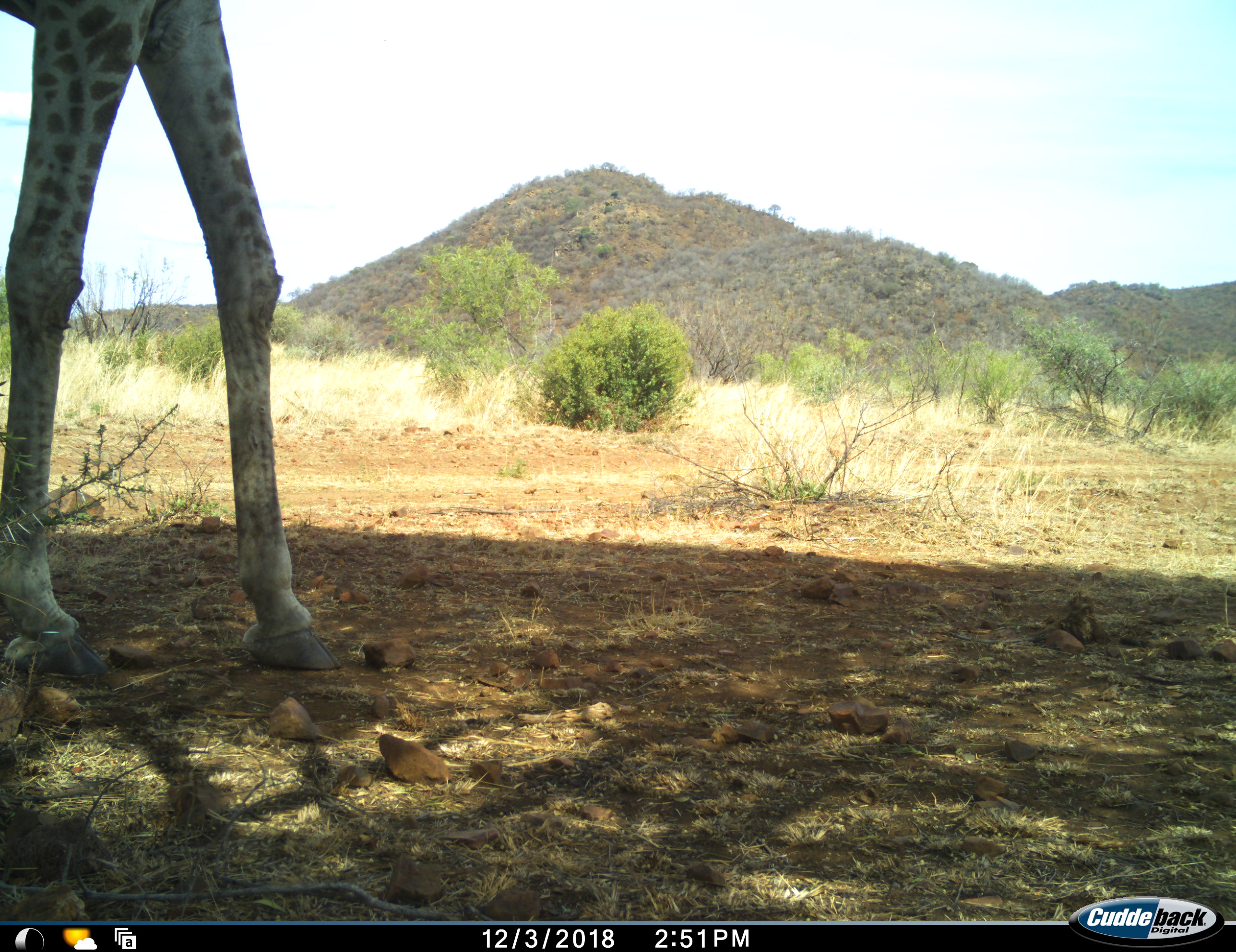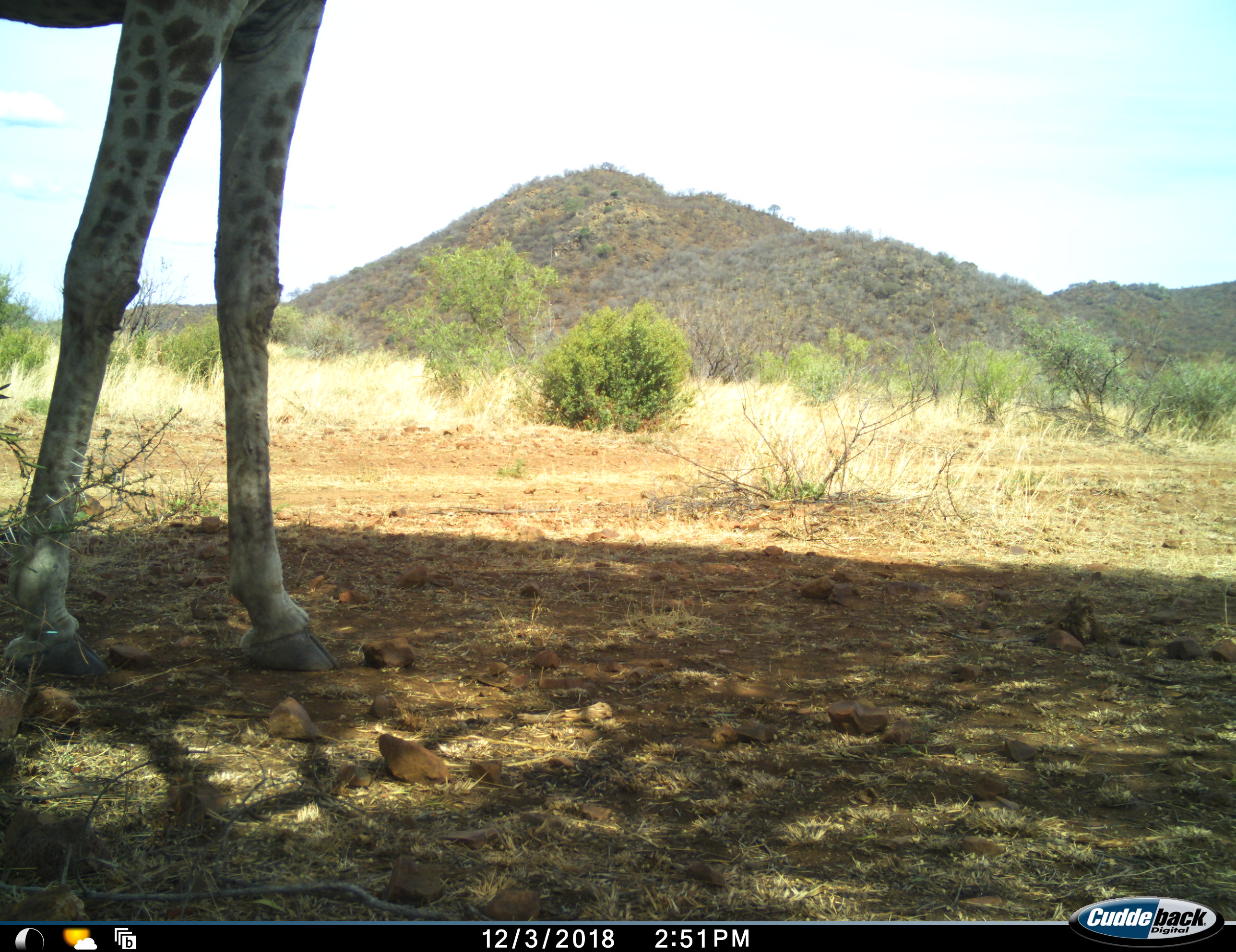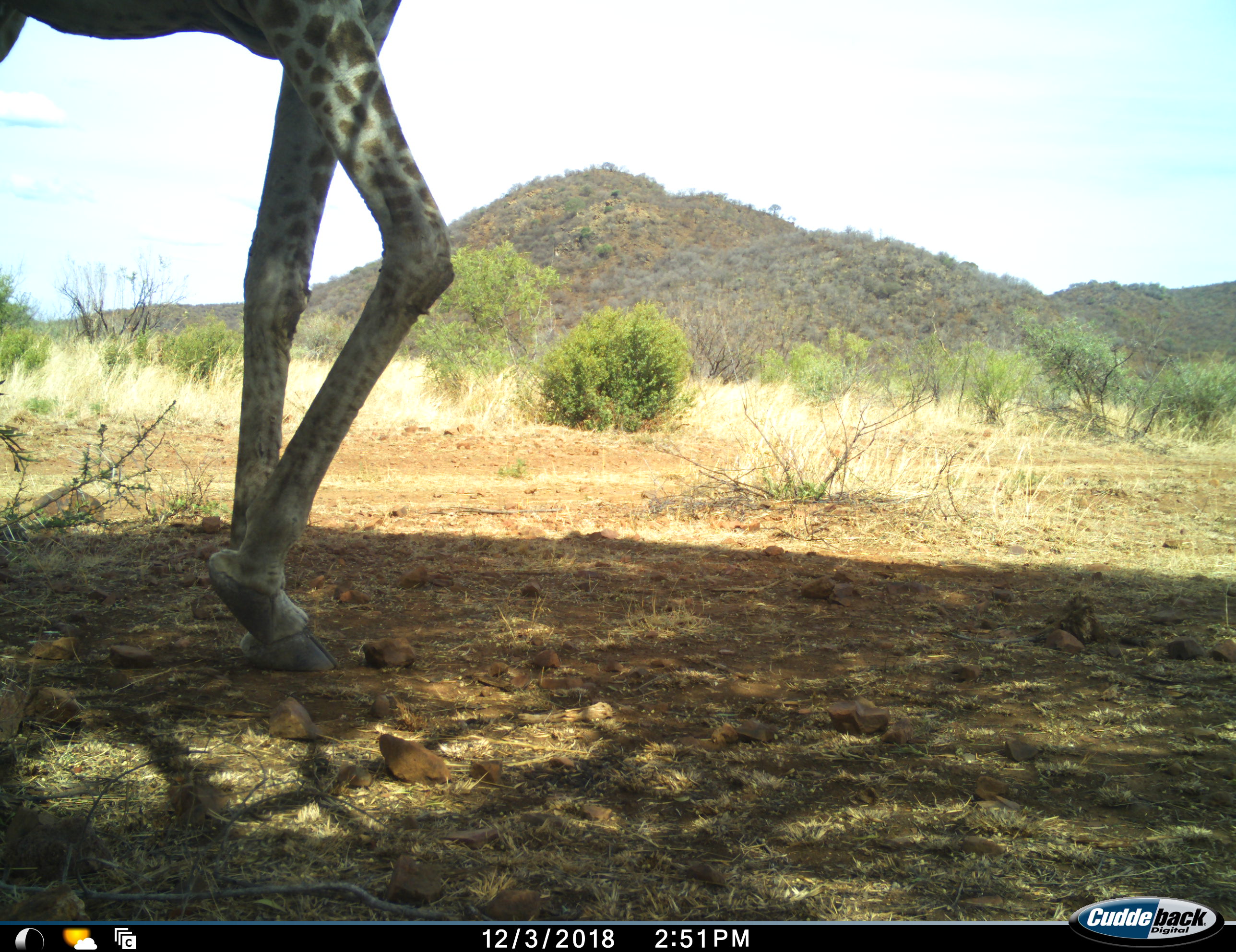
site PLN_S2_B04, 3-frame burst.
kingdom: Animalia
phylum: Chordata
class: Mammalia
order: Artiodactyla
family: Giraffidae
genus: Giraffa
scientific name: Giraffa camelopardalis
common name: giraffe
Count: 1.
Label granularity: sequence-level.